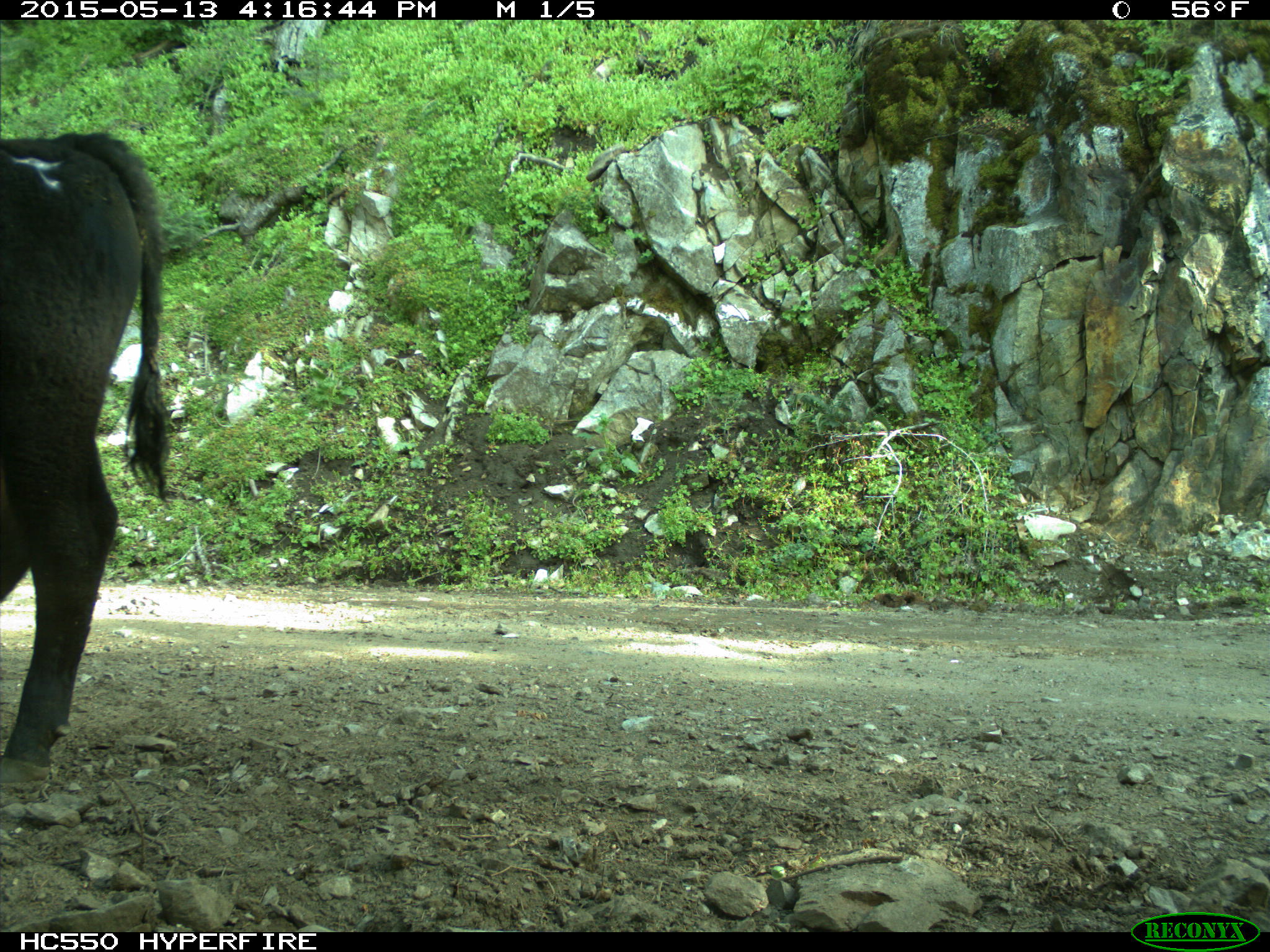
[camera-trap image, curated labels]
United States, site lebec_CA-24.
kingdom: Animalia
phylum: Chordata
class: Mammalia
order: Artiodactyla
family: Bovidae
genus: Bos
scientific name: Bos taurus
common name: domestic cow